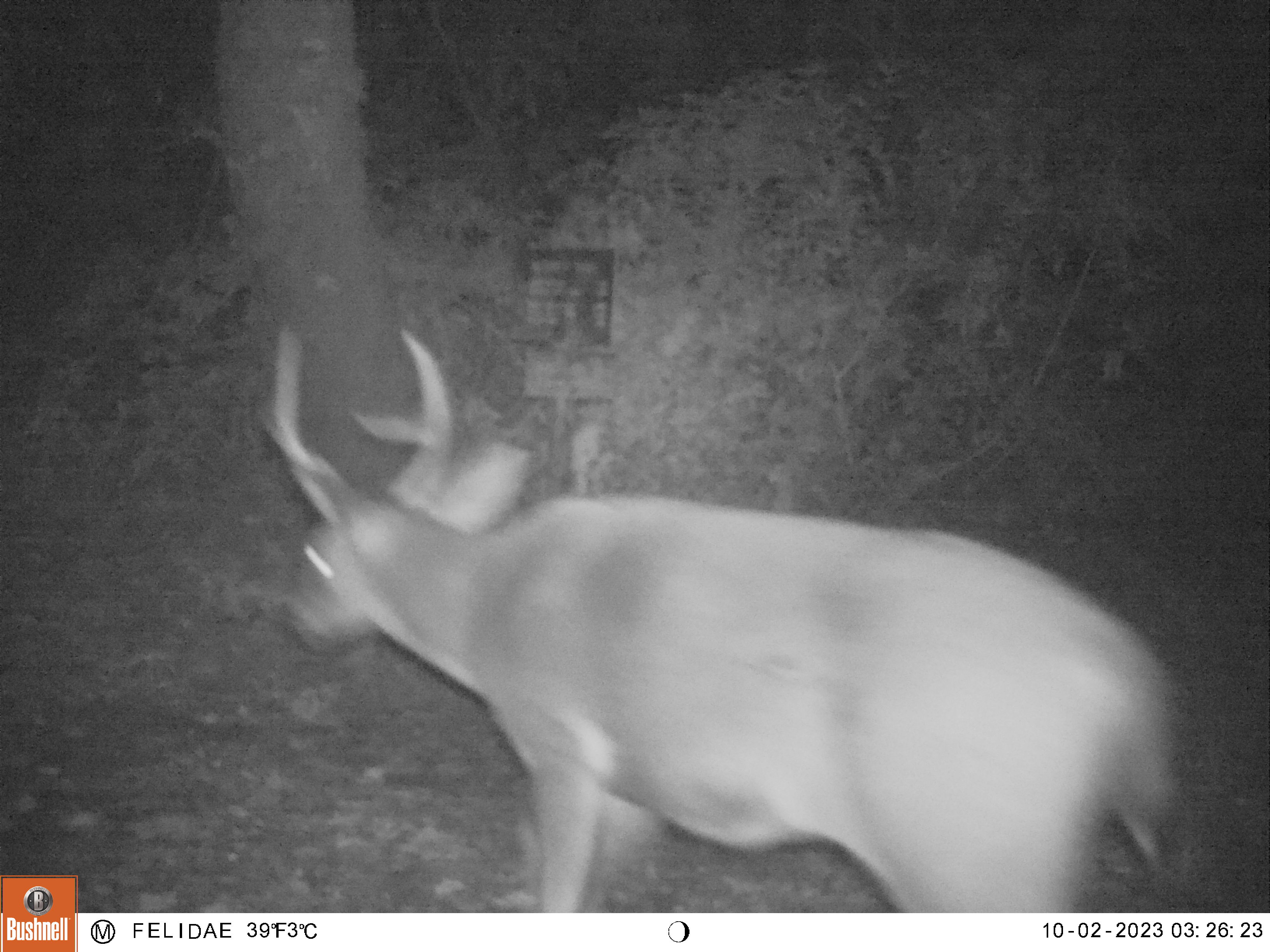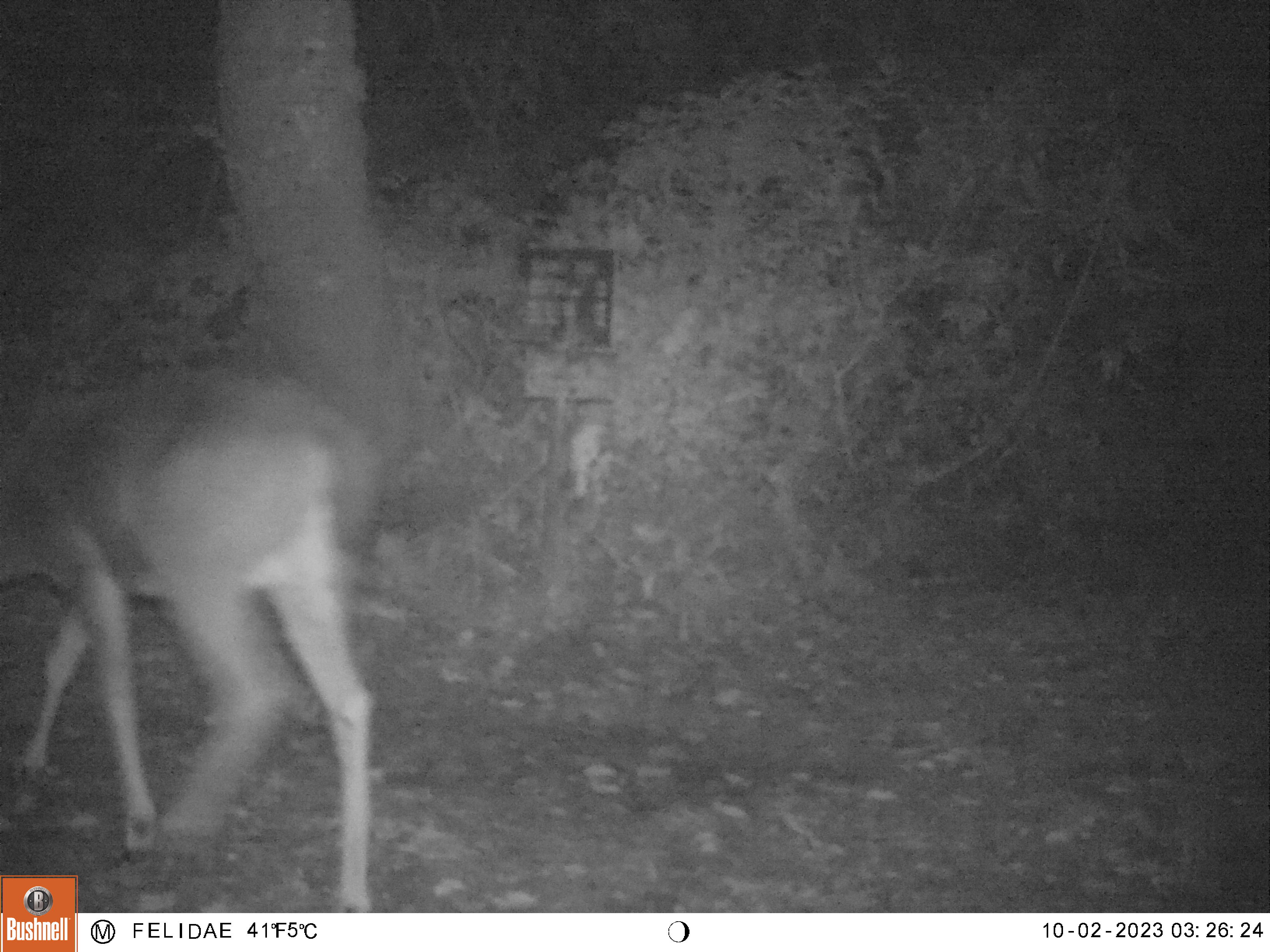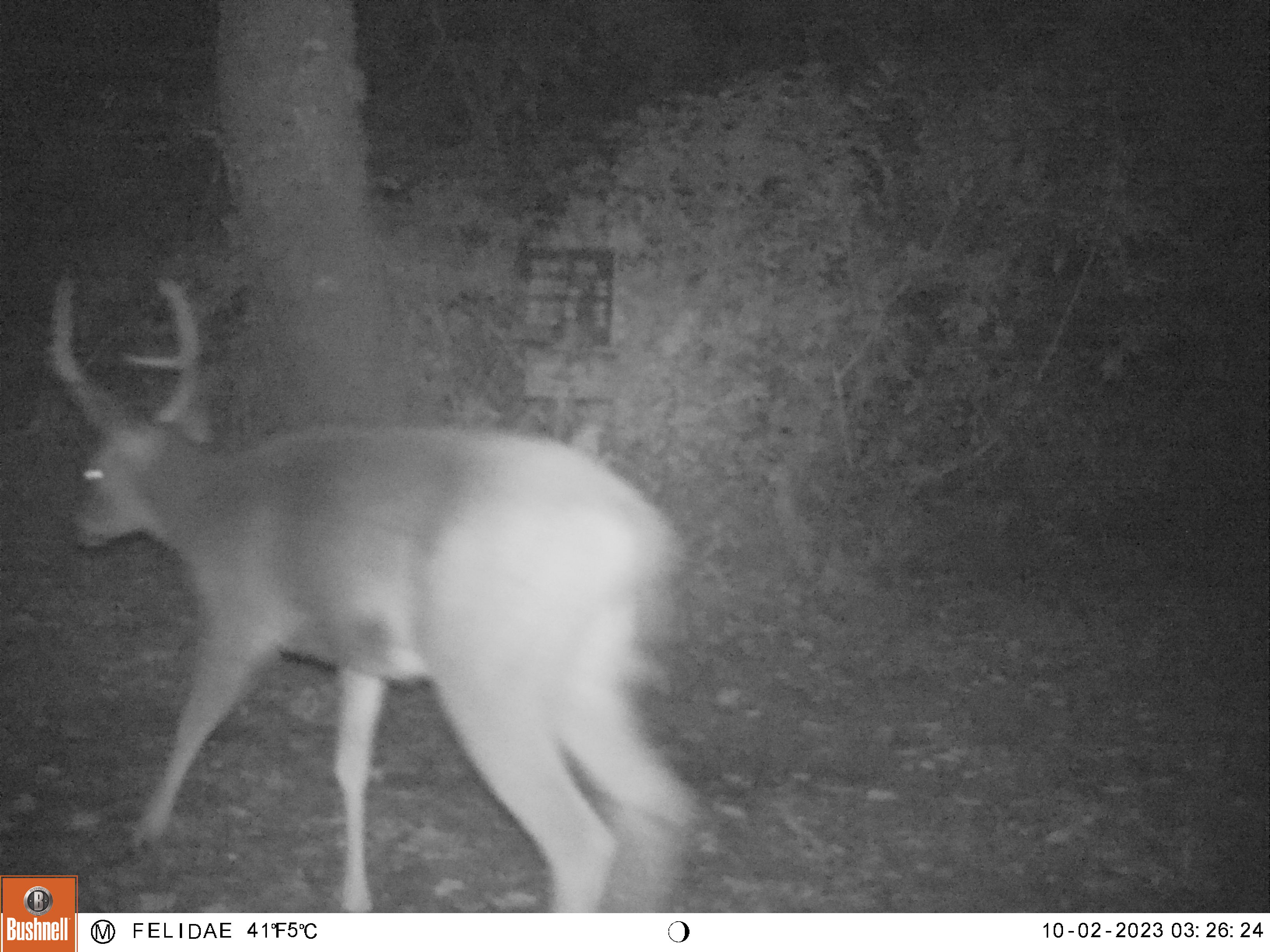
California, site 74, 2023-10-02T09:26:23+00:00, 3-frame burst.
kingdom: Animalia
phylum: Chordata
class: Mammalia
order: Artiodactyla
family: Cervidae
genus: Odocoileus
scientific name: Odocoileus hemionus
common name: mule deer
Mule deer (Odocoileus hemionus).